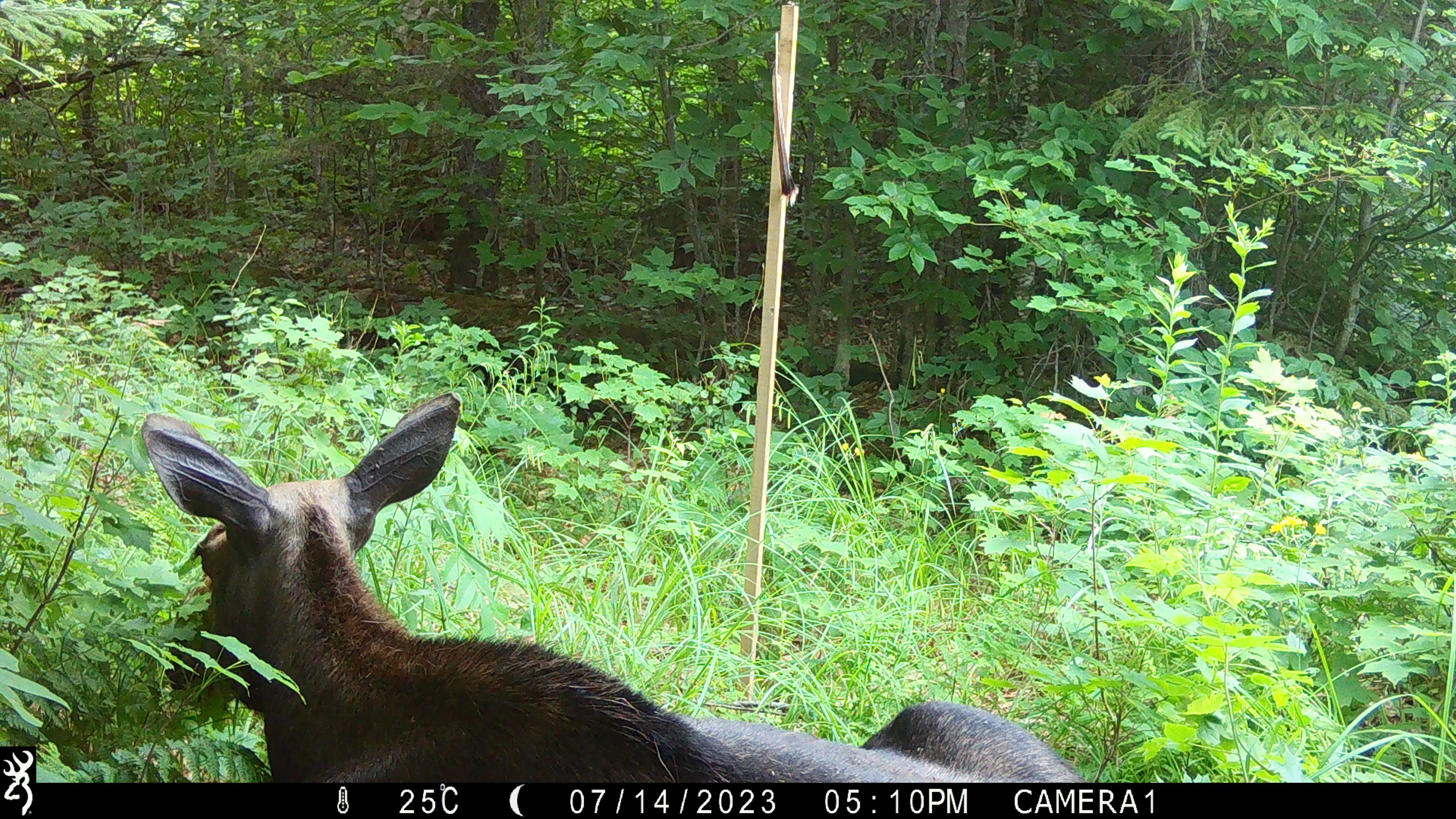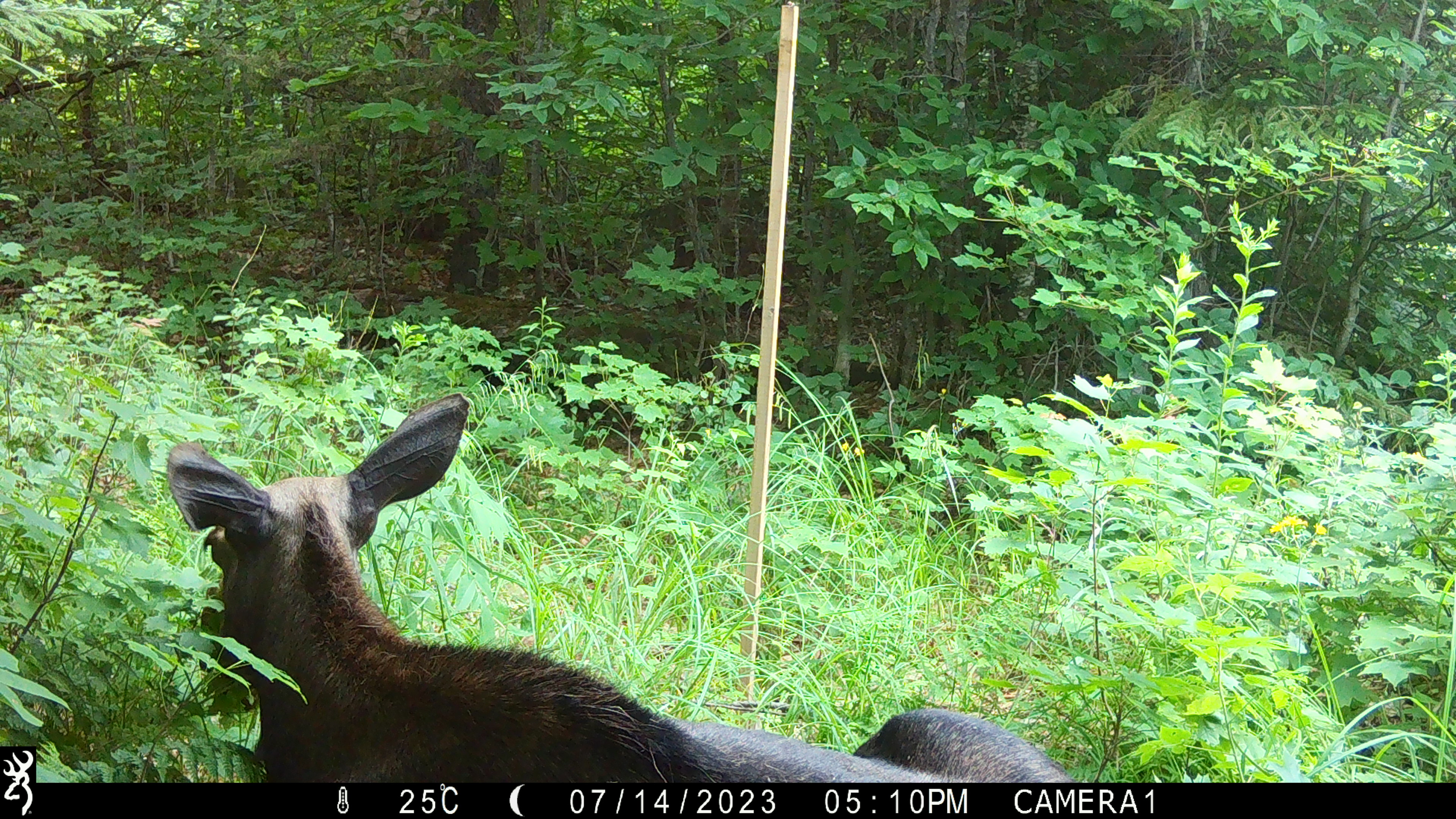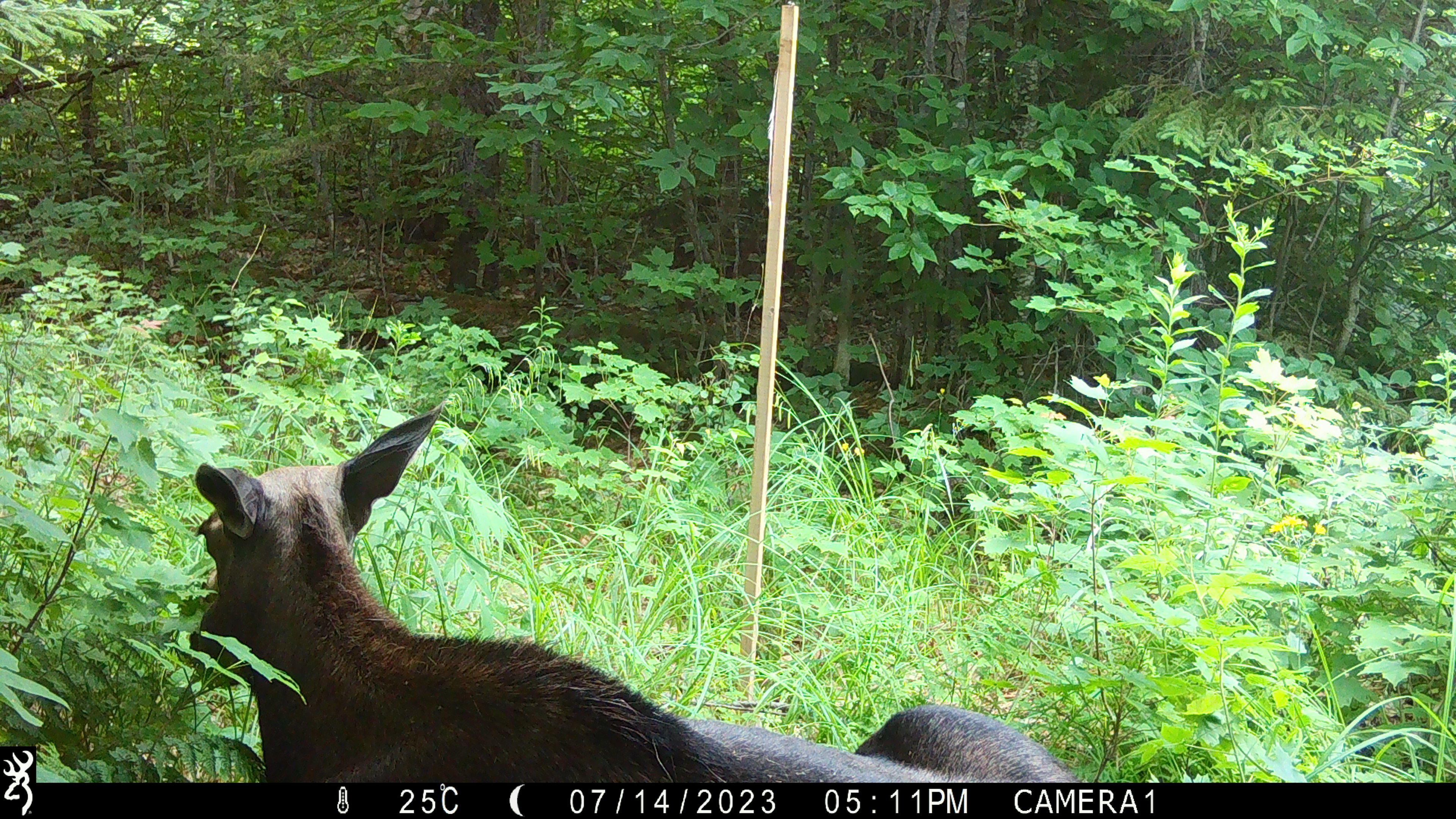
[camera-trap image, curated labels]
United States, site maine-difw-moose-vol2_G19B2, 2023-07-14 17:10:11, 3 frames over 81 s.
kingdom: Animalia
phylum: Chordata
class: Mammalia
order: Artiodactyla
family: Cervidae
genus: Alces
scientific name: Alces alces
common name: moose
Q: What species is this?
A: Moose (Alces alces).